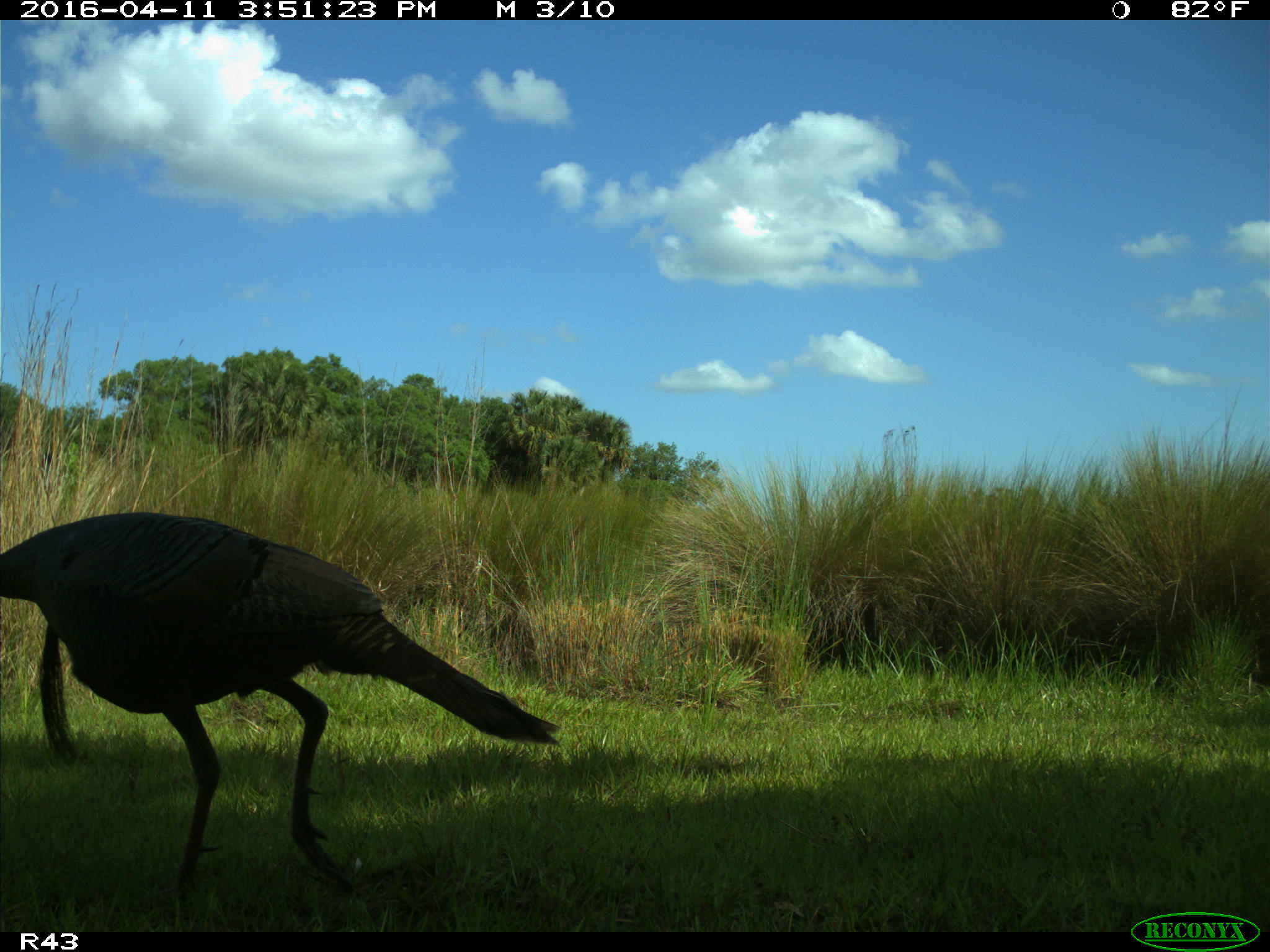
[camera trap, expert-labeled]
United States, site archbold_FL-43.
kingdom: Animalia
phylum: Chordata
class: Aves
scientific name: Aves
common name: birds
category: unidentified bird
Unidentified bird (birds) (Aves).